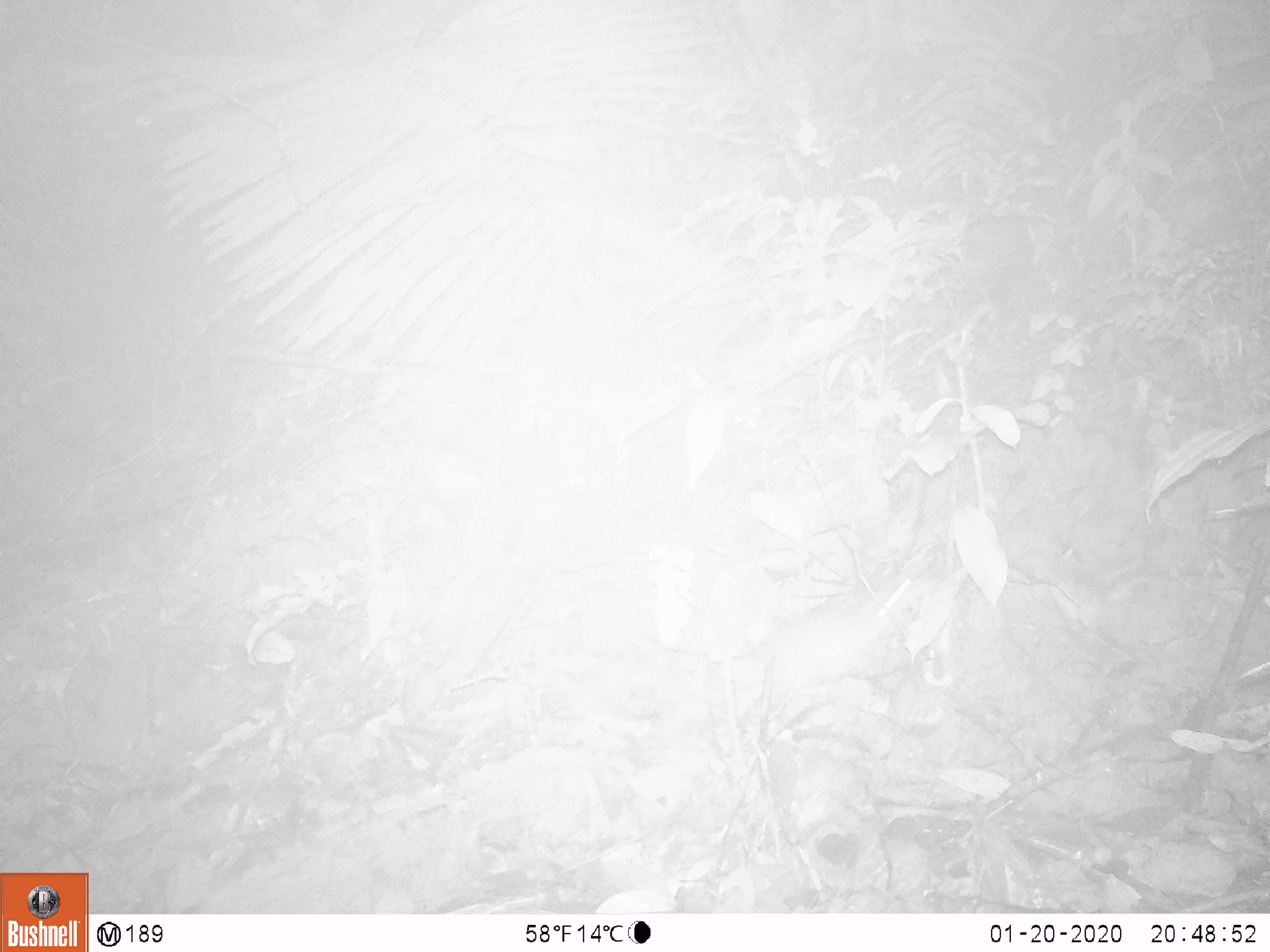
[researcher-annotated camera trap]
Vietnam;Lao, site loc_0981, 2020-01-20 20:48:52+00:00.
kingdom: Animalia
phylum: Chordata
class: Mammalia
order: Rodentia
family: Muridae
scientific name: Muridae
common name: old-world mice and rats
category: unidentified murid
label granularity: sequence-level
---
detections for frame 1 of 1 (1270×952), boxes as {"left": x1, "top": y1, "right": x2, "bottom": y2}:
unidentified murid: {"left": 706, "top": 578, "right": 927, "bottom": 714}